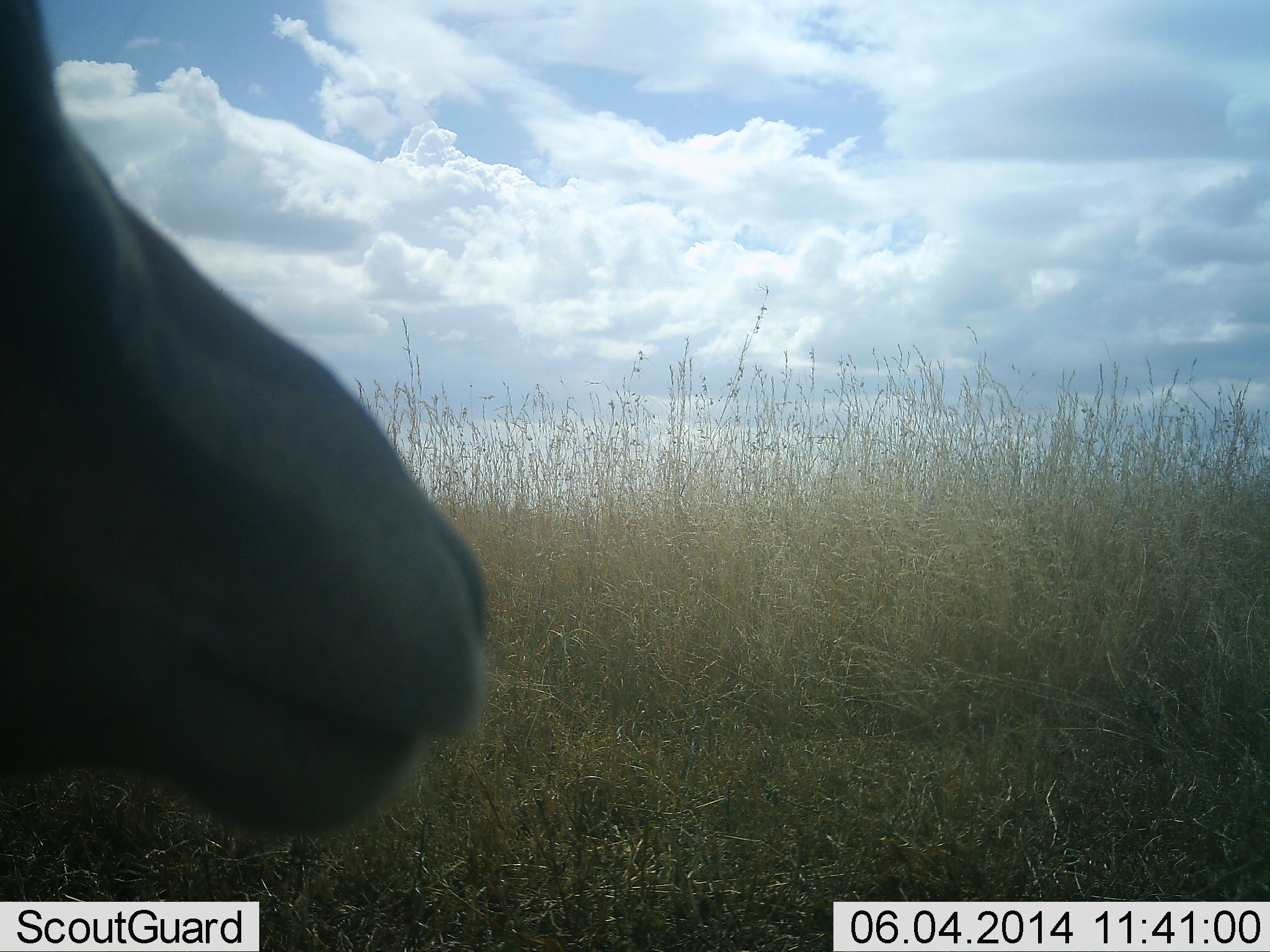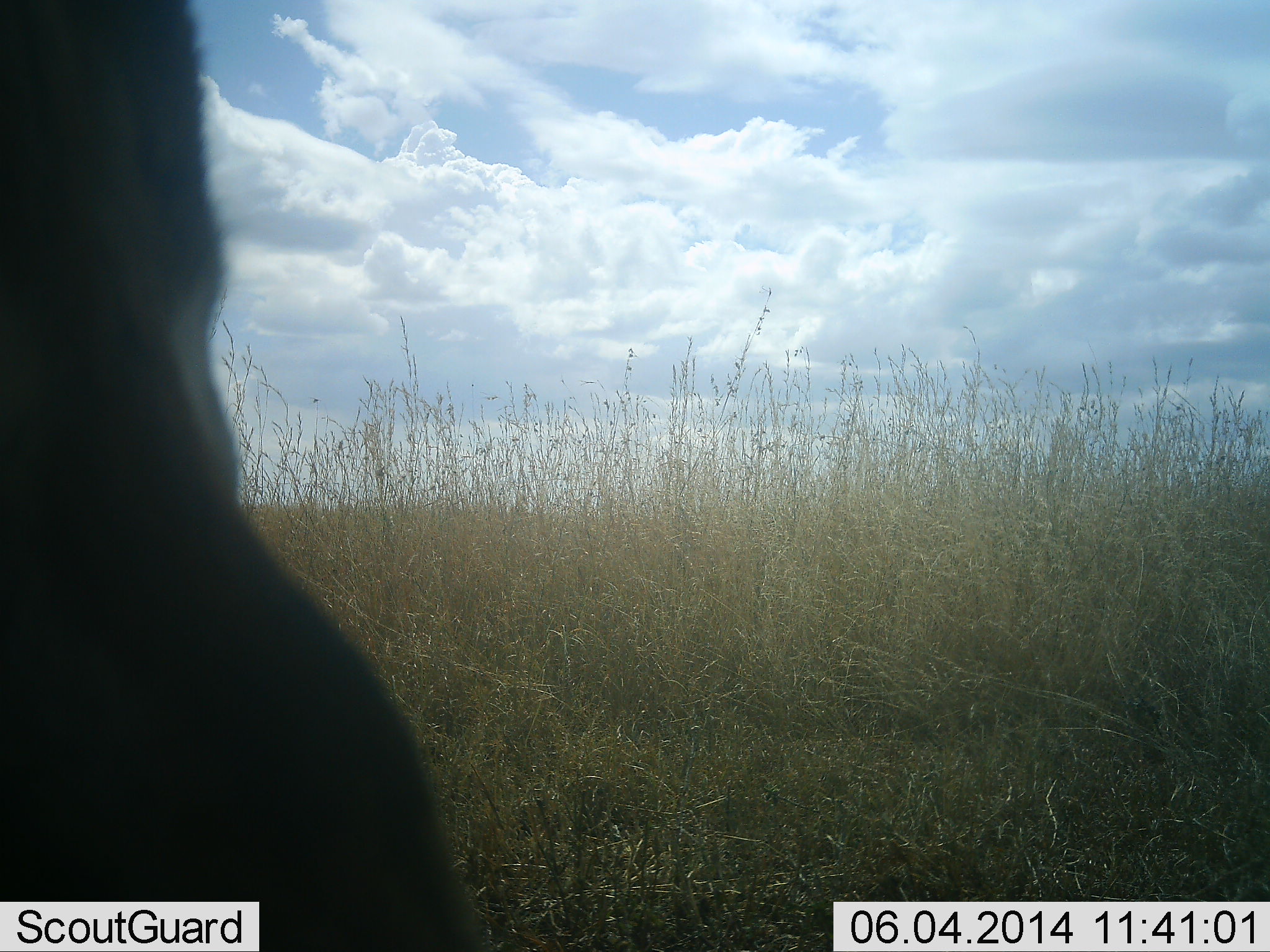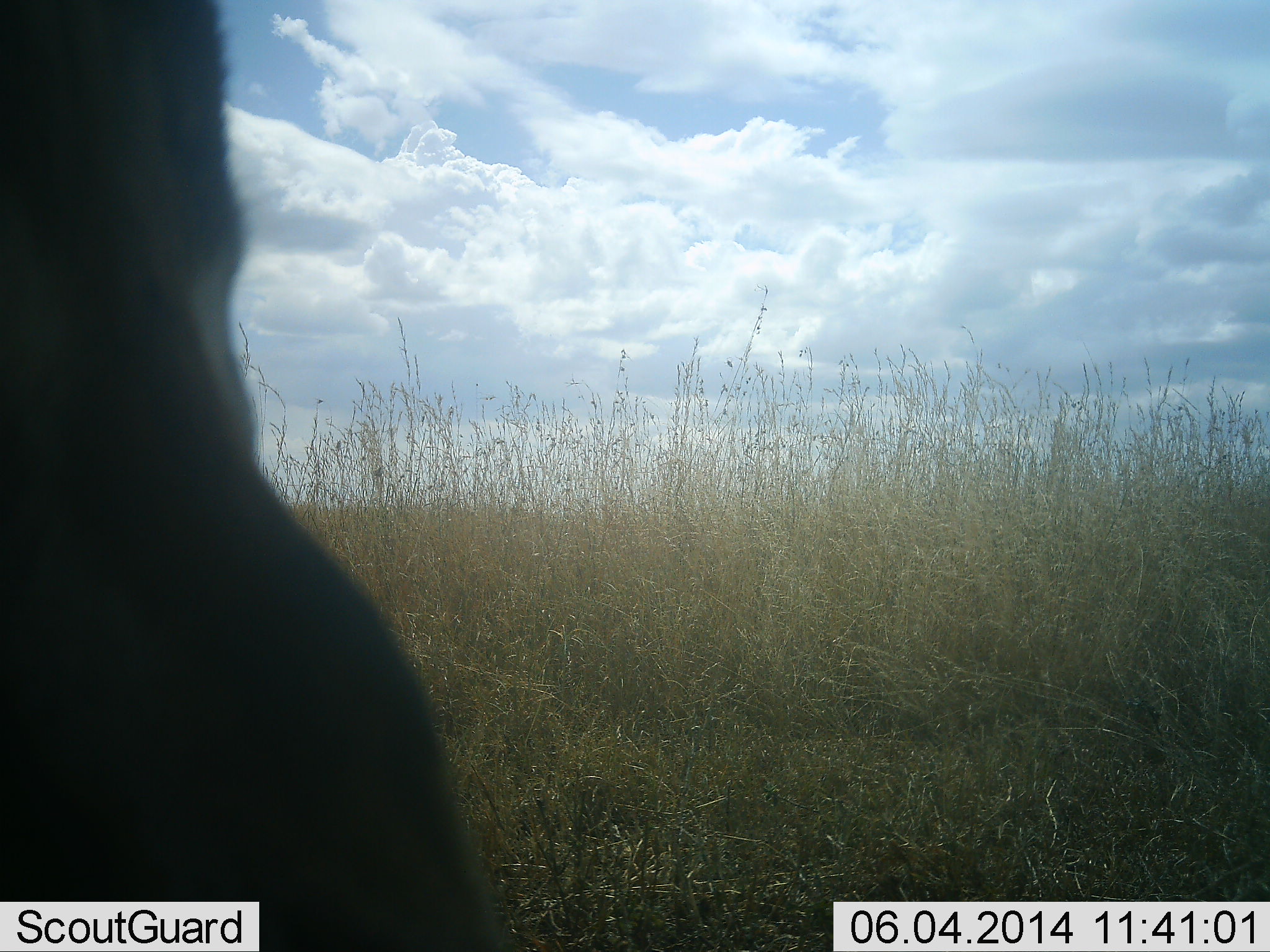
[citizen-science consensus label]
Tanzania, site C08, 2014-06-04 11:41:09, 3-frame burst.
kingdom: Animalia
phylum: Chordata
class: Mammalia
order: Artiodactyla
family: Bovidae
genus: Eudorcas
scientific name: Eudorcas thomsonii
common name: thomson's gazelle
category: gazellethomsons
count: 1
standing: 78%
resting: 11%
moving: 0%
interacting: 11%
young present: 0%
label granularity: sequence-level